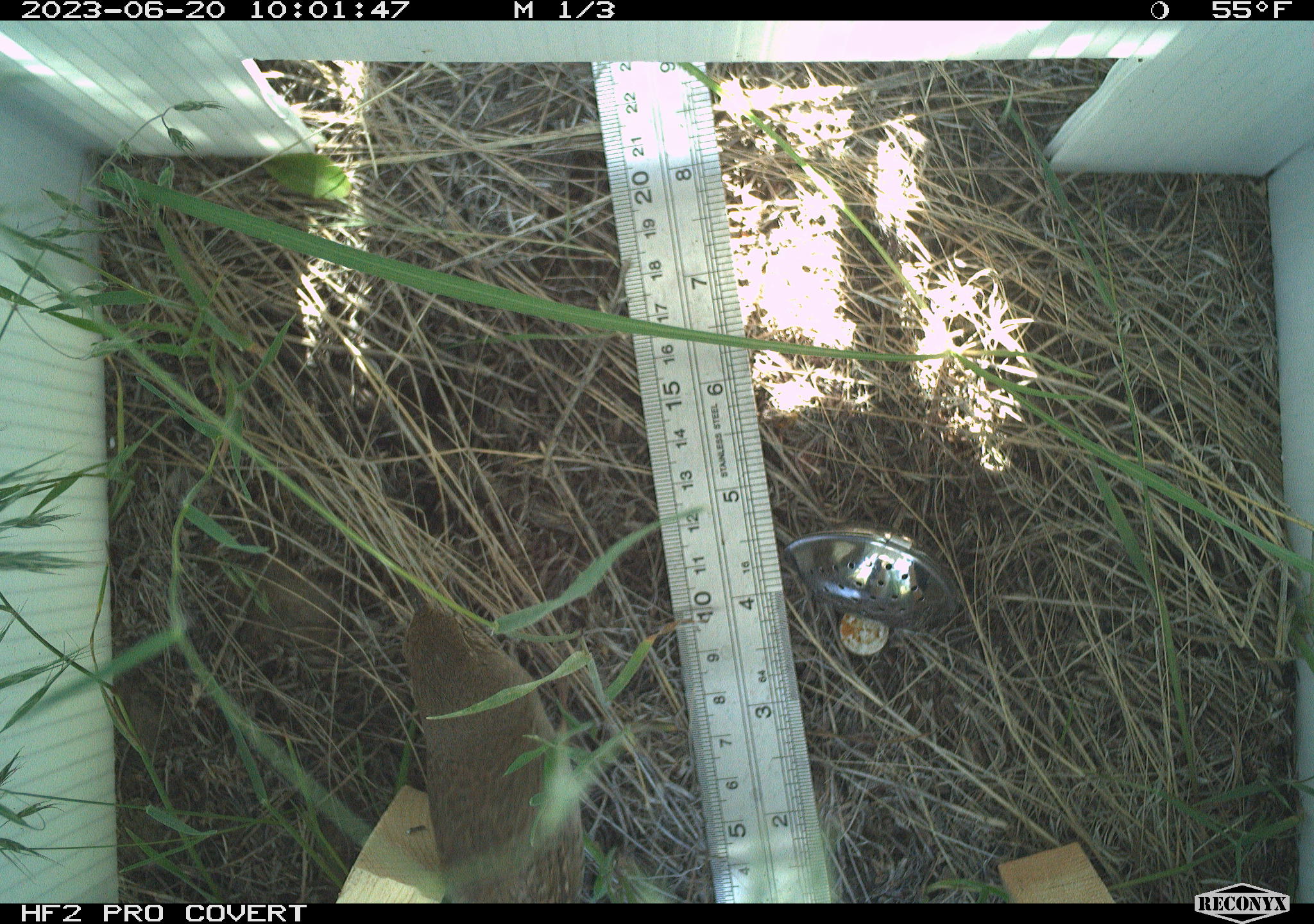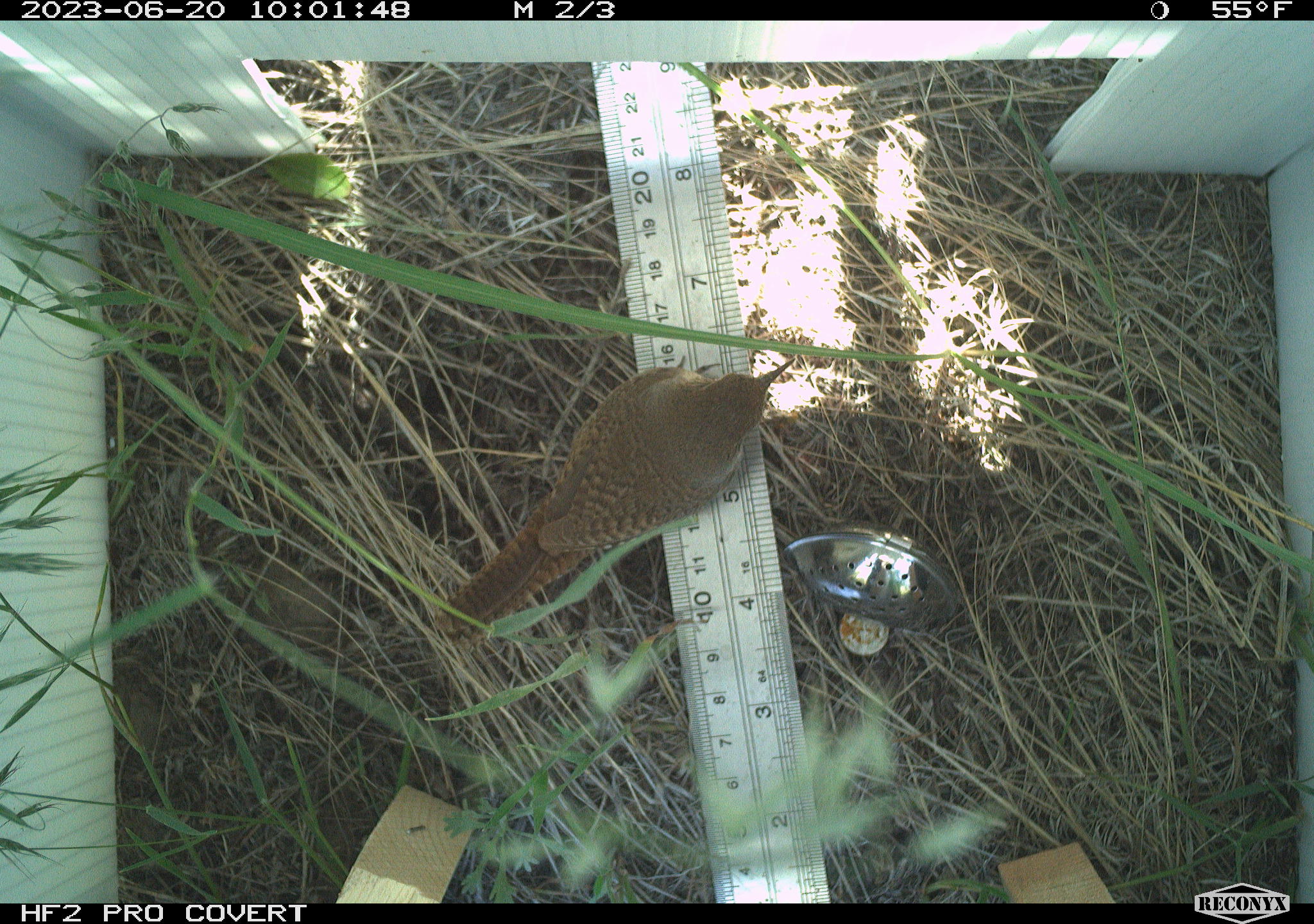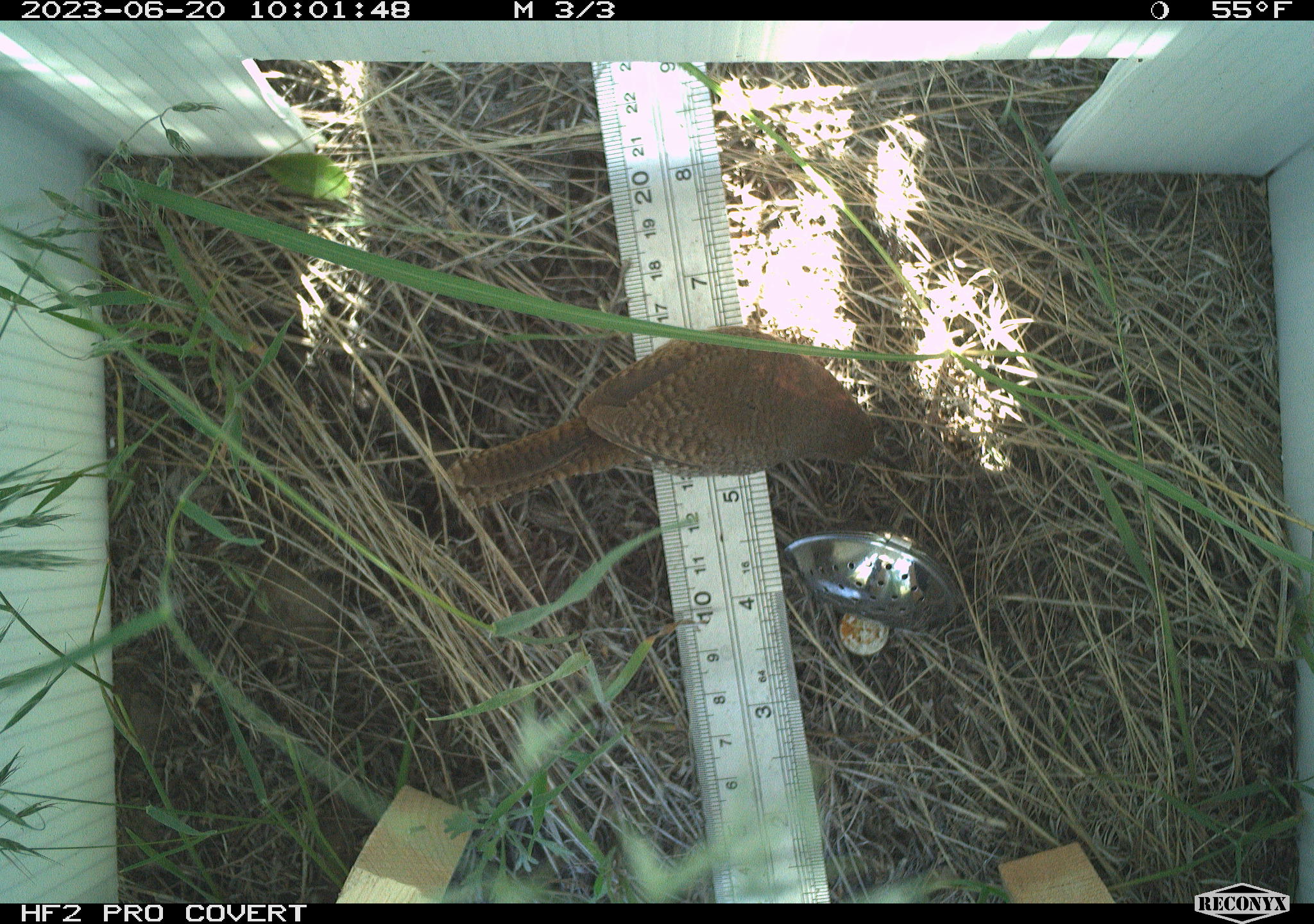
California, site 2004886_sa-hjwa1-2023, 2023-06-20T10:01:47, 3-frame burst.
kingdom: Animalia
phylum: Chordata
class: Aves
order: Passeriformes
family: Troglodytidae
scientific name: Troglodytidae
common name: wren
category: troglodytidae family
Troglodytidae family (wren) (Troglodytidae).